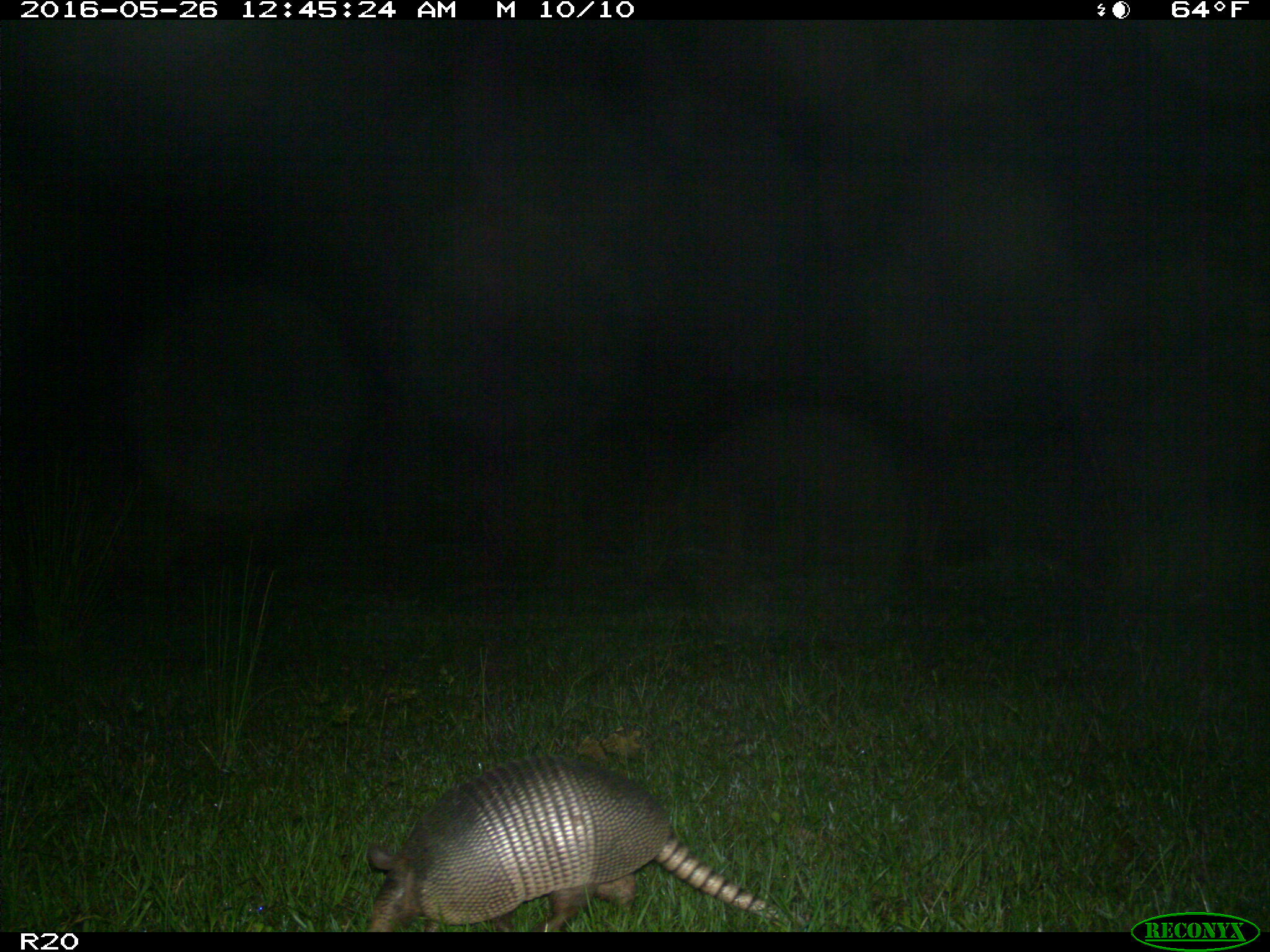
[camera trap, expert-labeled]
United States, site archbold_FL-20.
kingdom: Animalia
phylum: Chordata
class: Mammalia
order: Cingulata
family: Dasypodidae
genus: Dasypus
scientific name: Dasypus novemcinctus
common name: nine-banded armadillo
Dasypus novemcinctus (nine-banded armadillo).